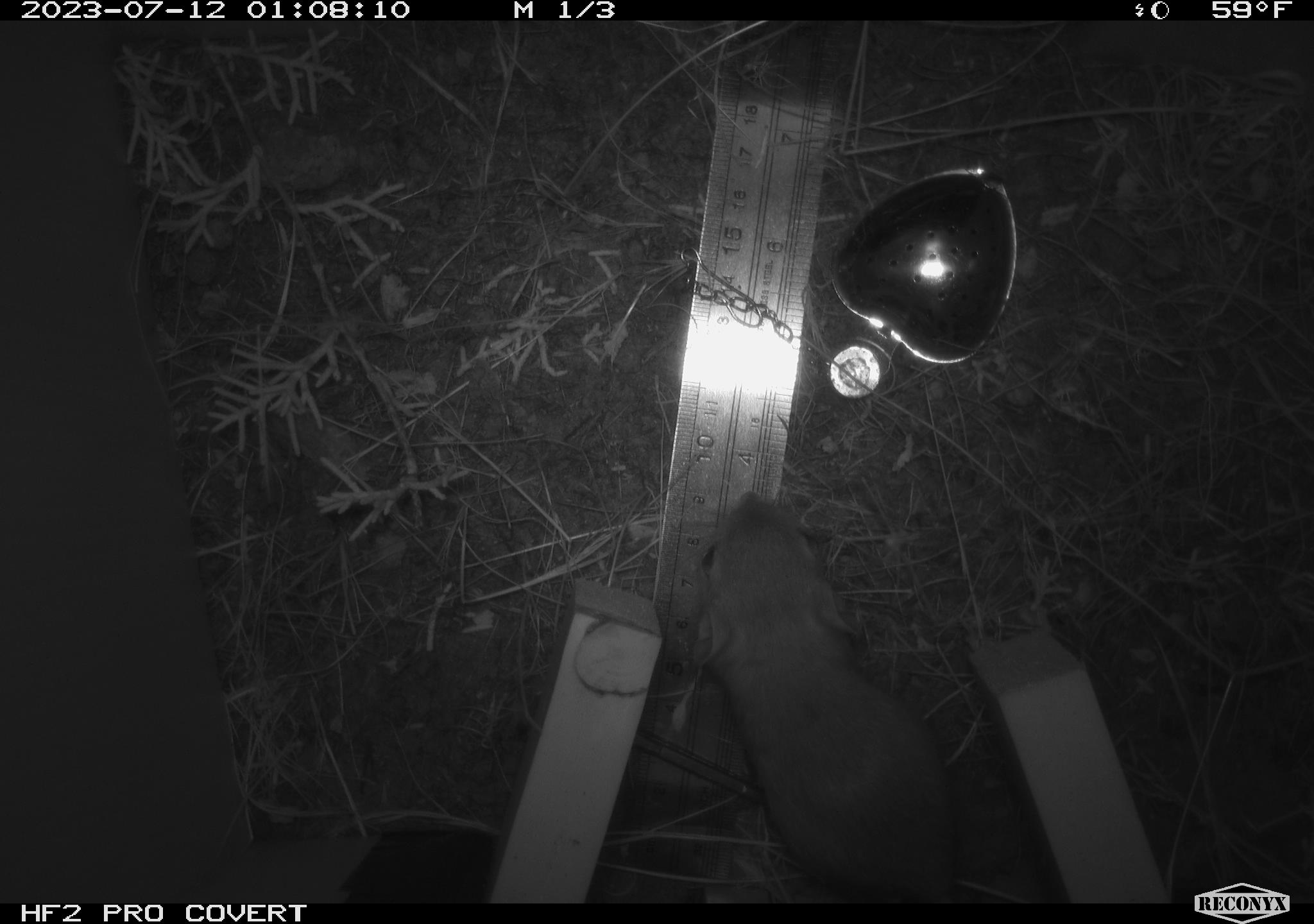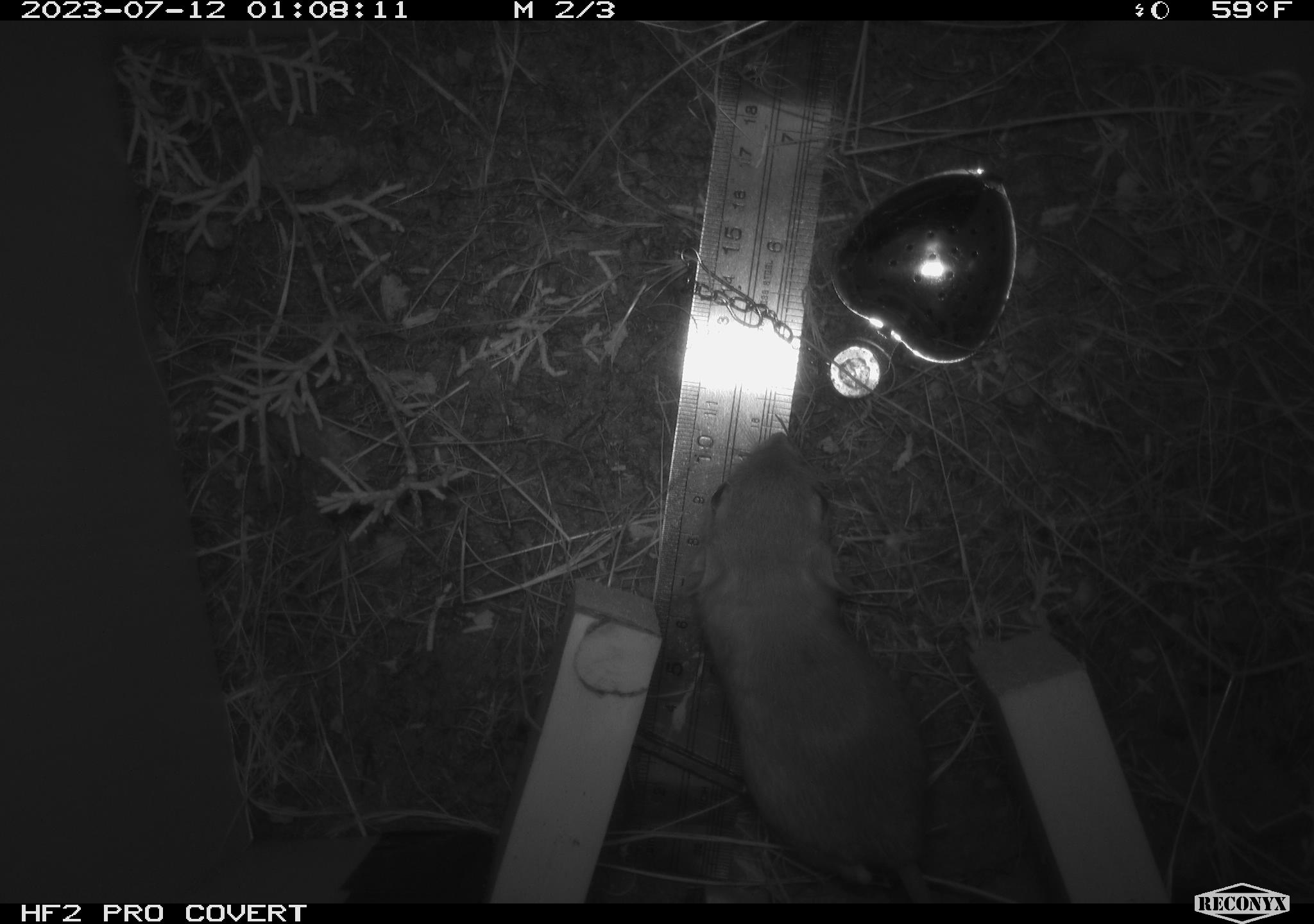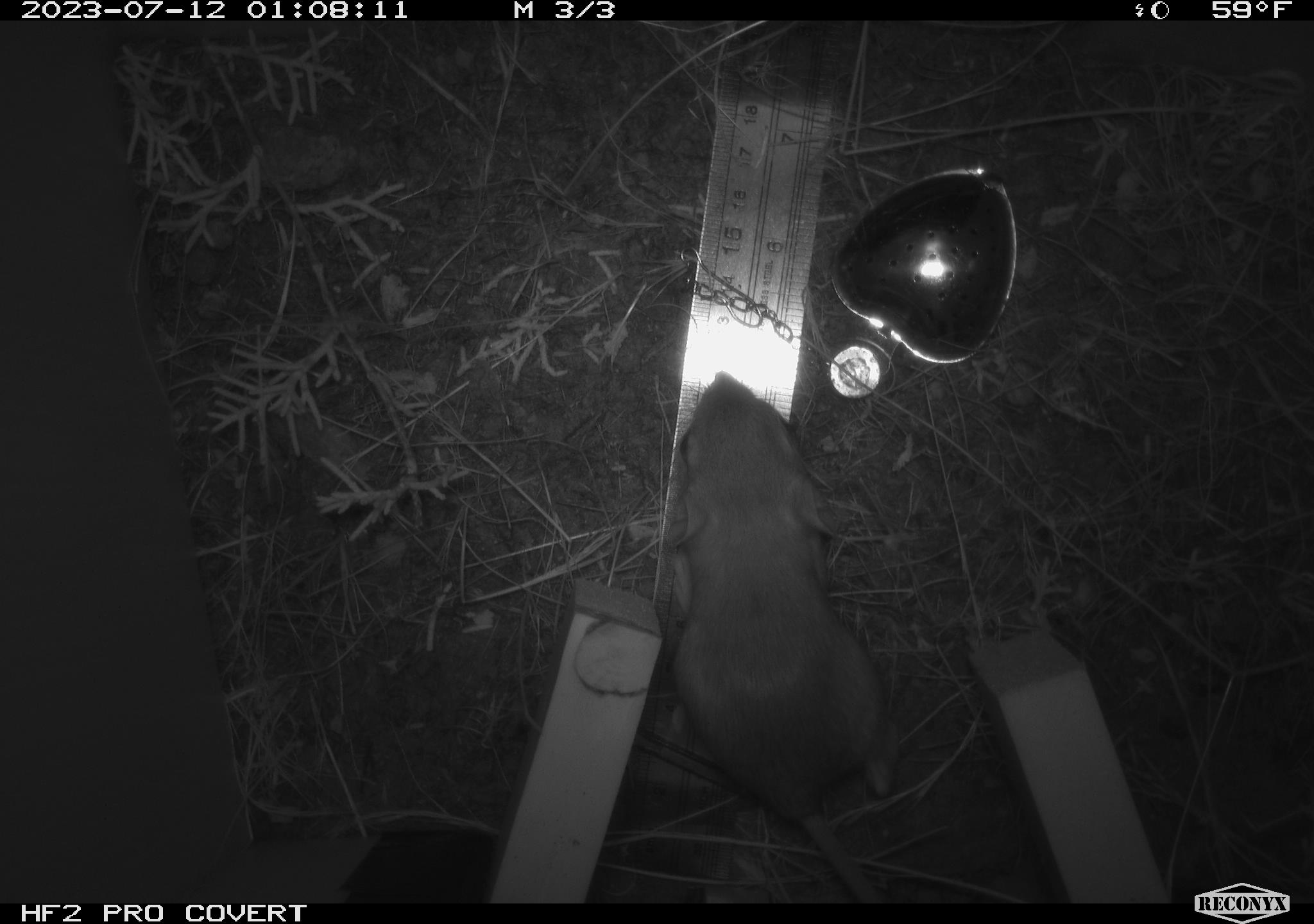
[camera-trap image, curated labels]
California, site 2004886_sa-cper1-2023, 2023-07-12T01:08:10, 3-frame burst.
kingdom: Animalia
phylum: Chordata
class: Mammalia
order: Rodentia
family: Heteromyidae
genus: Dipodomys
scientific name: Dipodomys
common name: kangaroo rats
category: dipodomys species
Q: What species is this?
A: Dipodomys species (kangaroo rats) (Dipodomys).